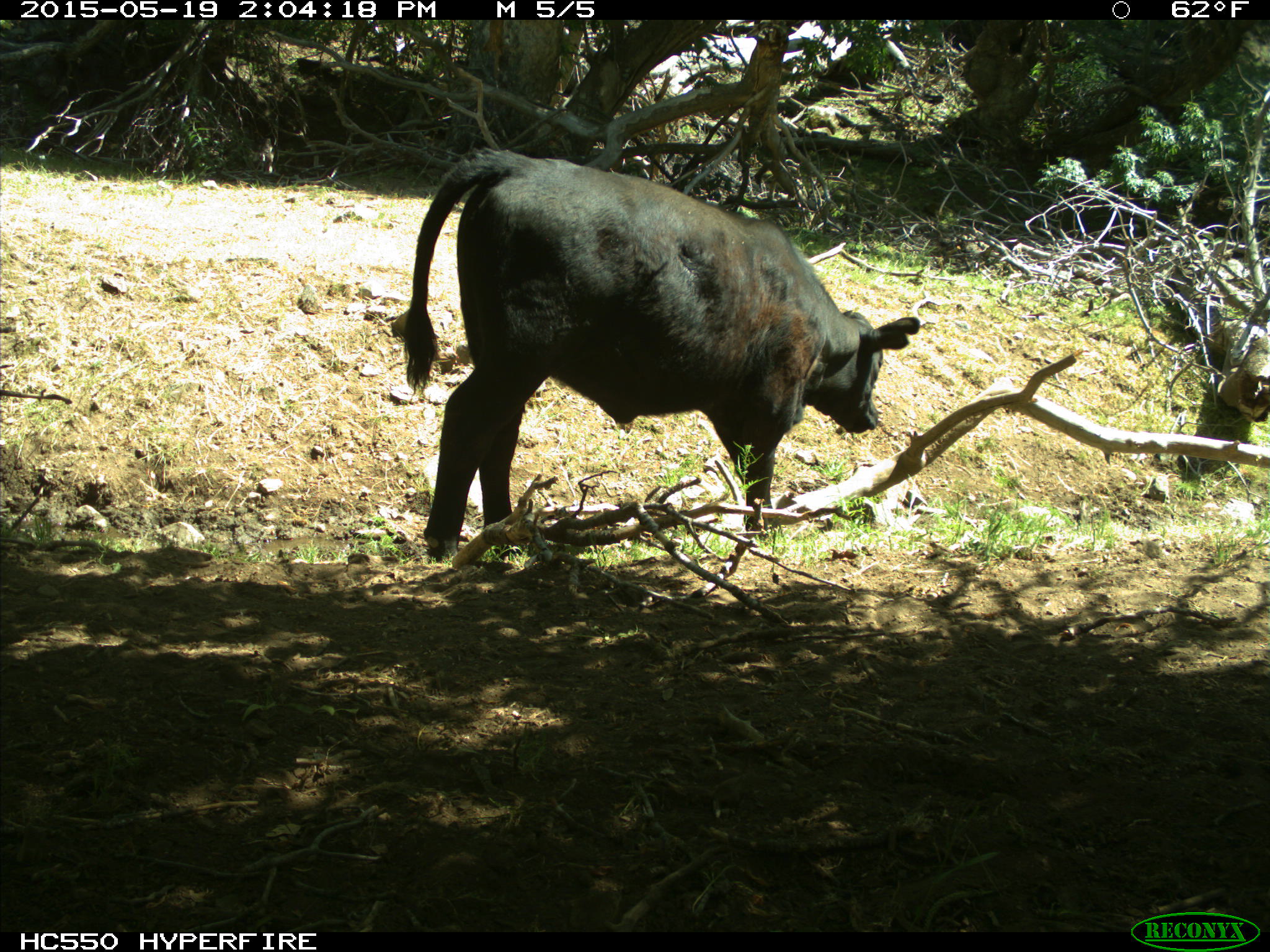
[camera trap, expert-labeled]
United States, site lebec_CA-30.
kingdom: Animalia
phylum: Chordata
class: Mammalia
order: Artiodactyla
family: Bovidae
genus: Bos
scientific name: Bos taurus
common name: domestic cow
Bos taurus (domestic cow).